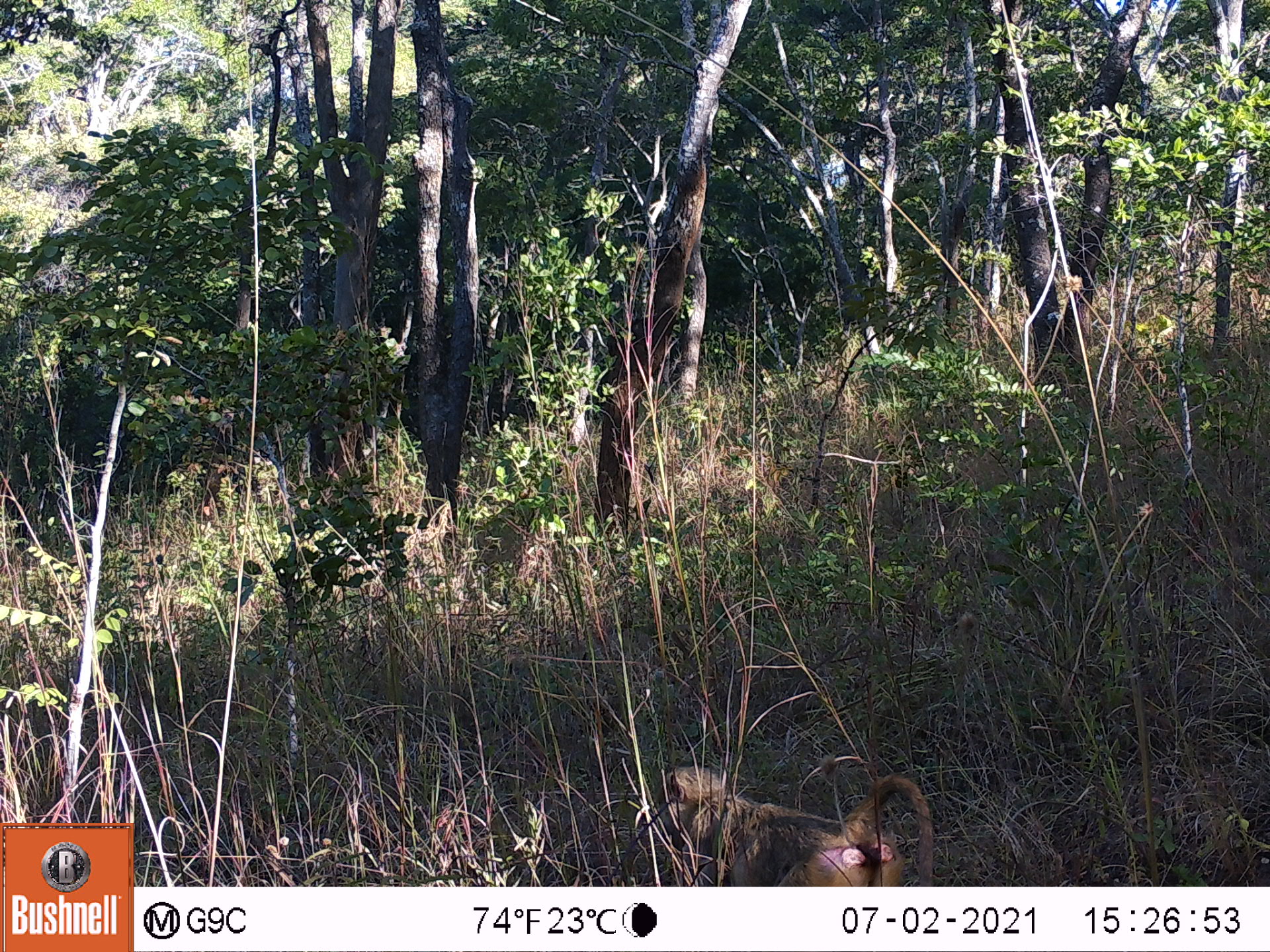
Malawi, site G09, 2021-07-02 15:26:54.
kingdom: Animalia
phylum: Chordata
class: Mammalia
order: Primates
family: Cercopithecidae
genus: Papio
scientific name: Papio cynocephalus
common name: yellow baboon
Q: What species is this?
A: Yellow baboon (Papio cynocephalus).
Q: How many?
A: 1.